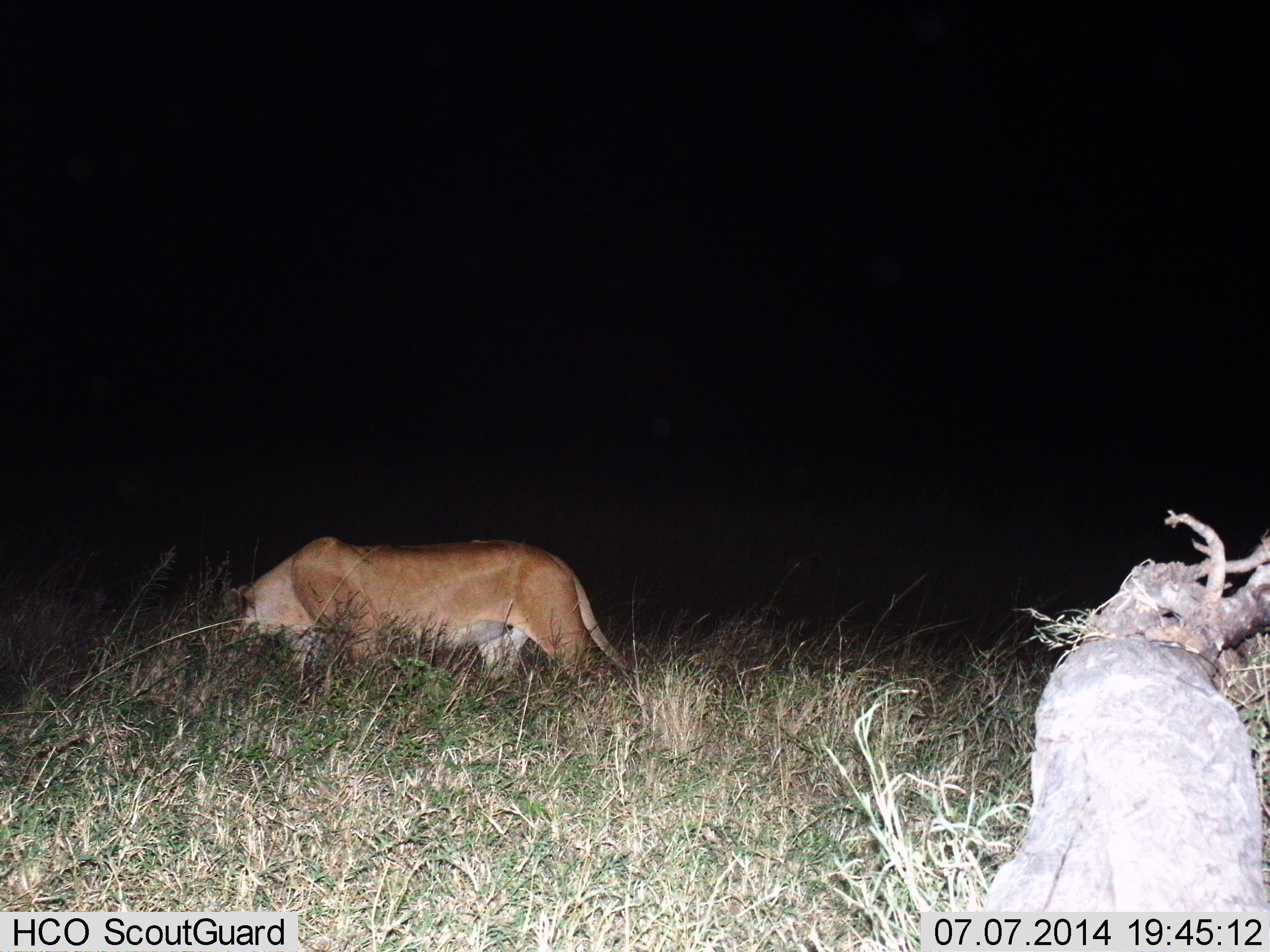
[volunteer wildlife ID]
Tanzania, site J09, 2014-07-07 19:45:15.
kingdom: Animalia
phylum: Chordata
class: Mammalia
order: Carnivora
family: Felidae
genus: Panthera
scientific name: Panthera leo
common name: lion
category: lionfemale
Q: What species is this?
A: Lionfemale (lion) (Panthera leo).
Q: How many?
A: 1.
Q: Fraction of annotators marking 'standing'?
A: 30%.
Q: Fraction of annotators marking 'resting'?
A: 0%.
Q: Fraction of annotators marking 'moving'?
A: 70%.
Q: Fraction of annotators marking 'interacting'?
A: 0%.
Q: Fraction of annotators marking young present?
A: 0%.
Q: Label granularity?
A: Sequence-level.